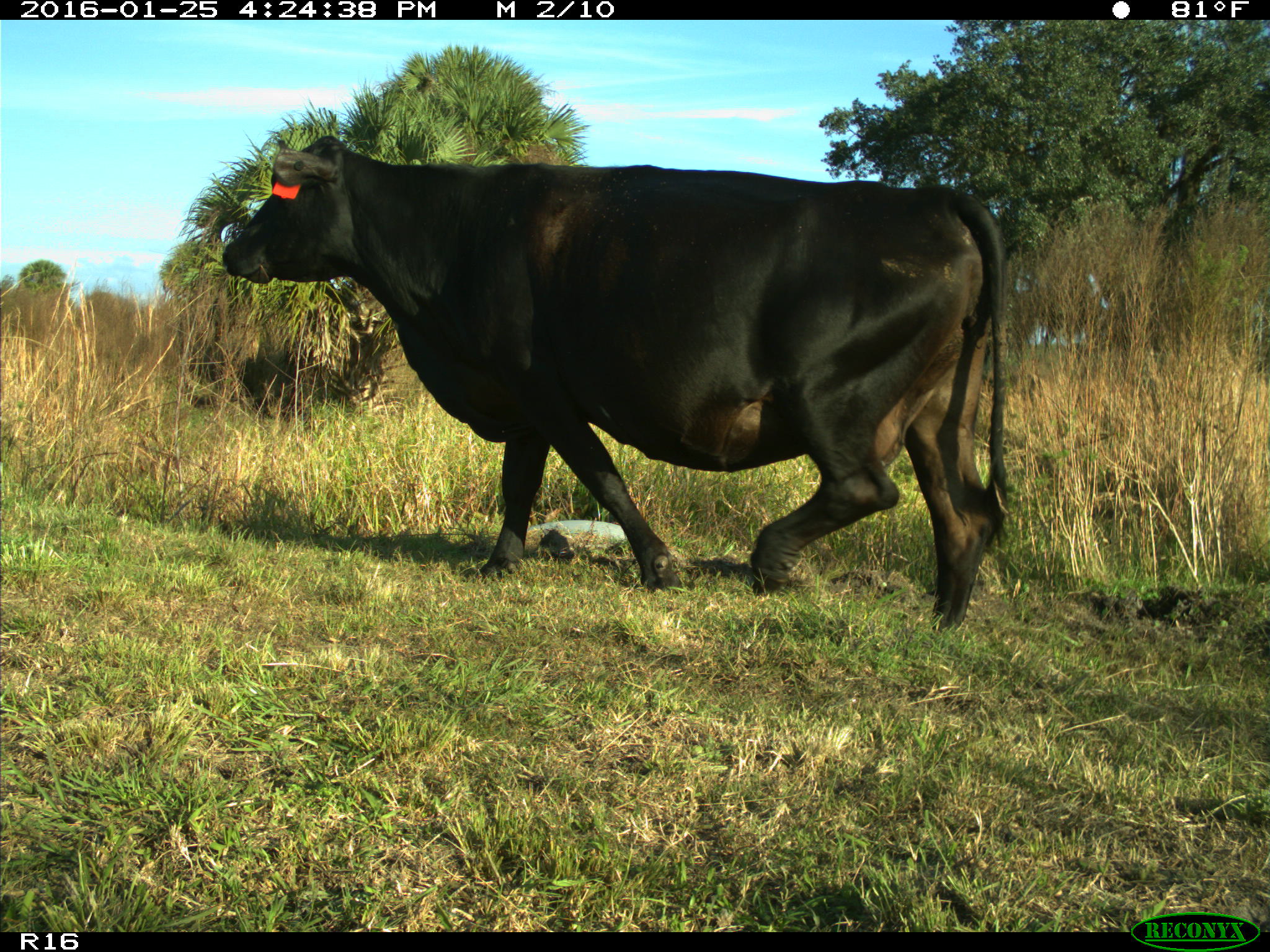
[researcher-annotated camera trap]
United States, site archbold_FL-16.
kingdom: Animalia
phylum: Chordata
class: Mammalia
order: Artiodactyla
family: Bovidae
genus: Bos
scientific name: Bos taurus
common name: domestic cow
Bos taurus (domestic cow).